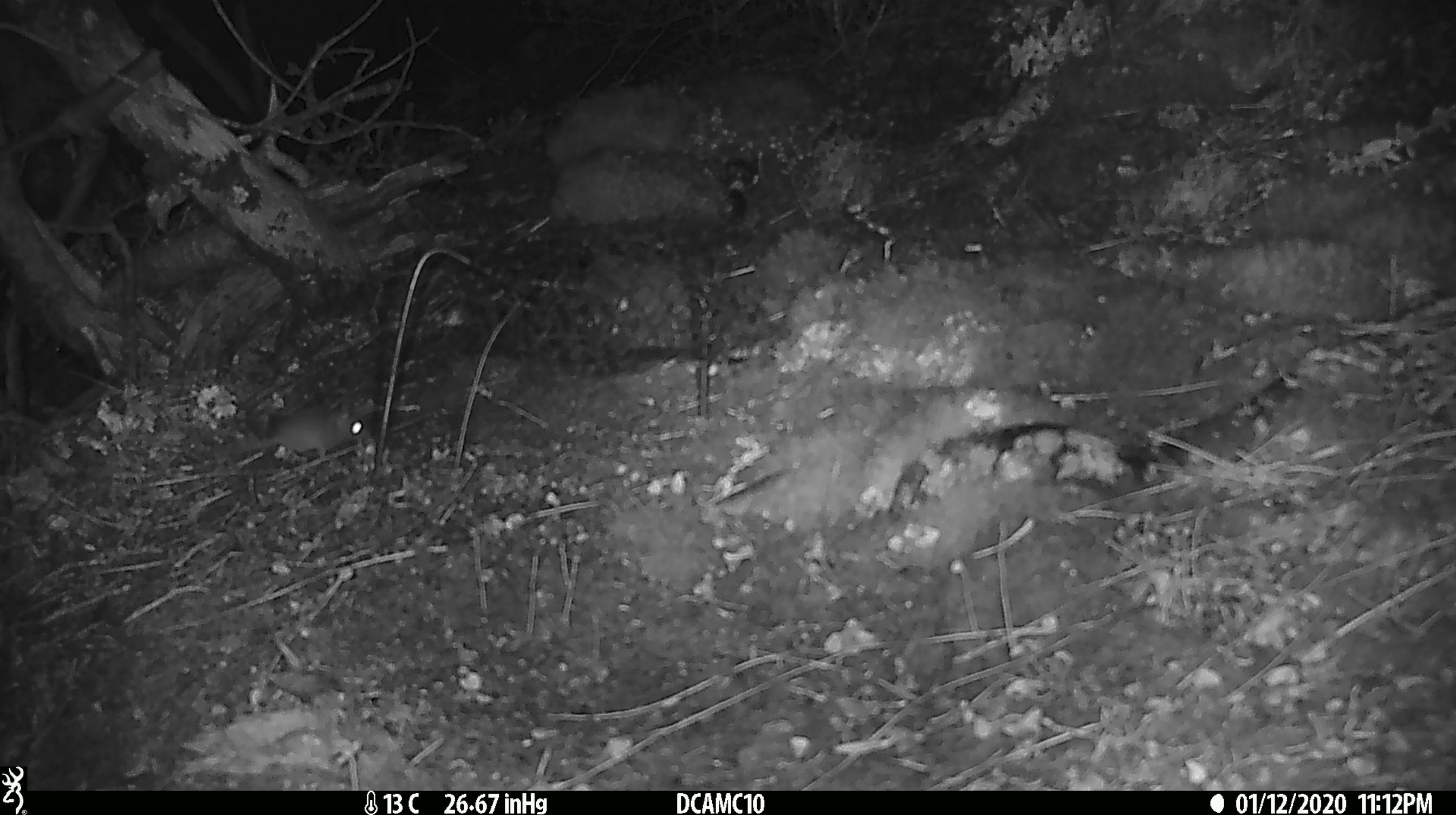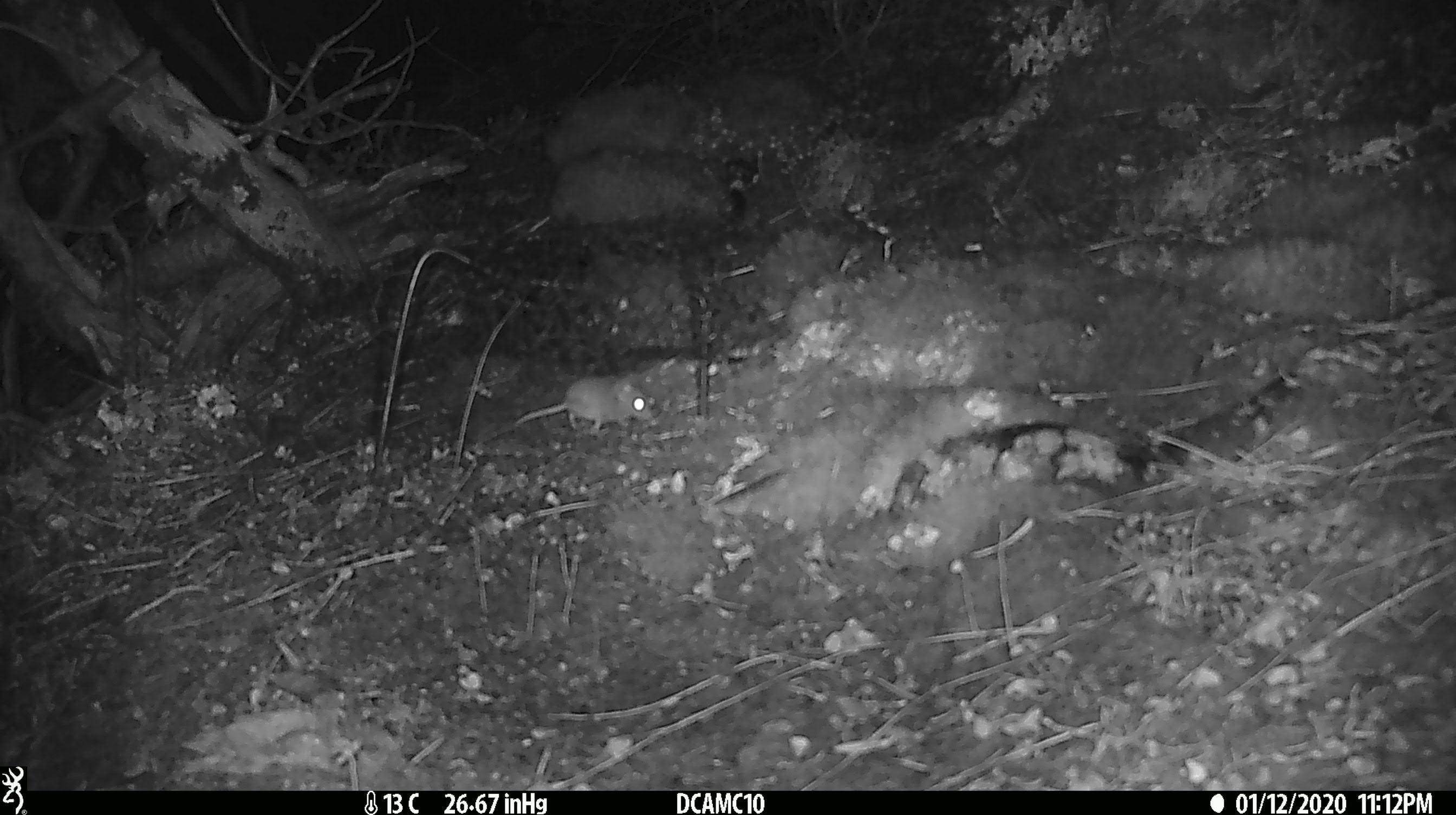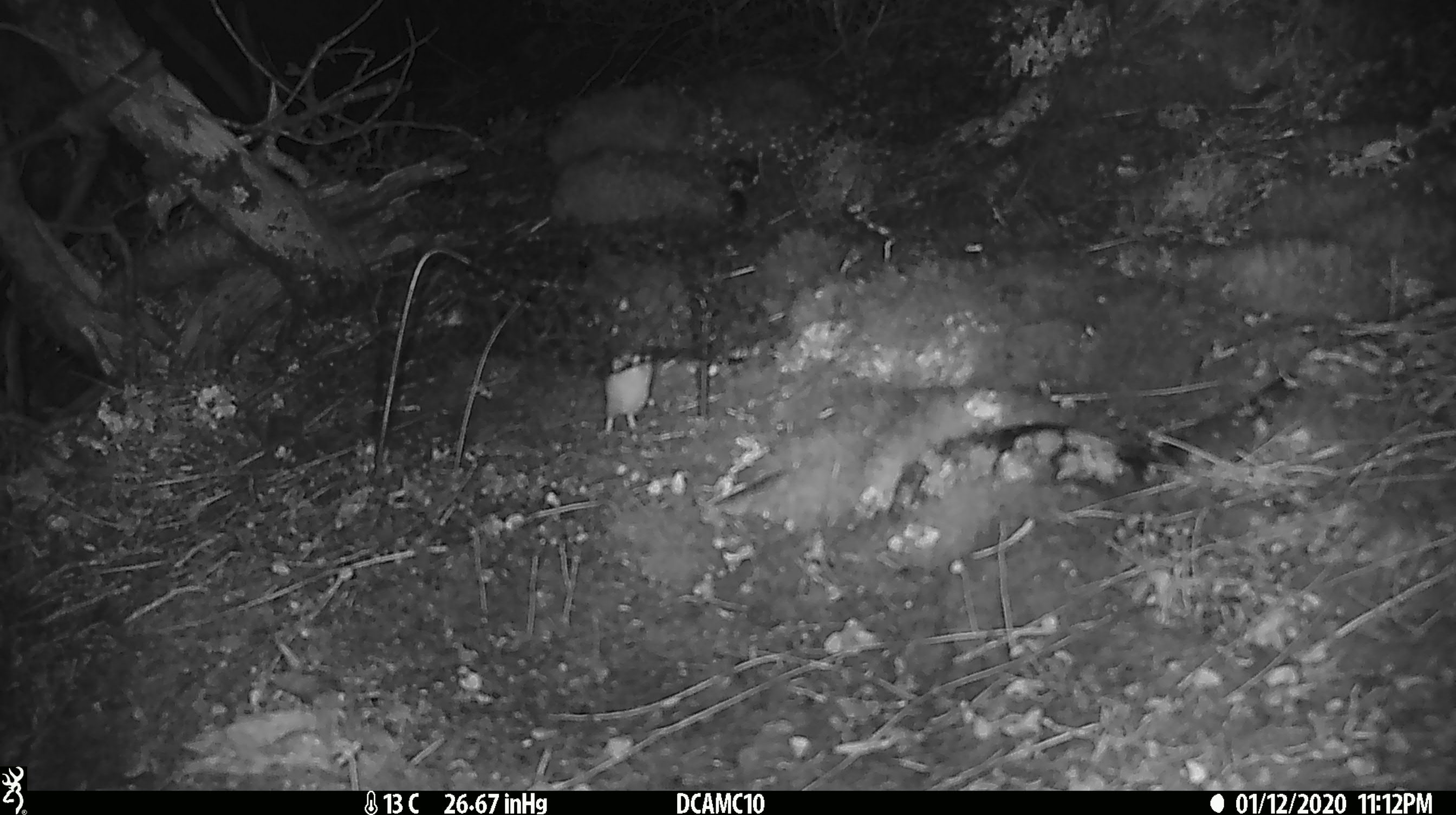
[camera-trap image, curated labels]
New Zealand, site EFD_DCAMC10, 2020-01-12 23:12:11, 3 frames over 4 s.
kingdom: Animalia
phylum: Chordata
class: Mammalia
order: Rodentia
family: Muridae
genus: Mus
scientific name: Mus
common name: mouse